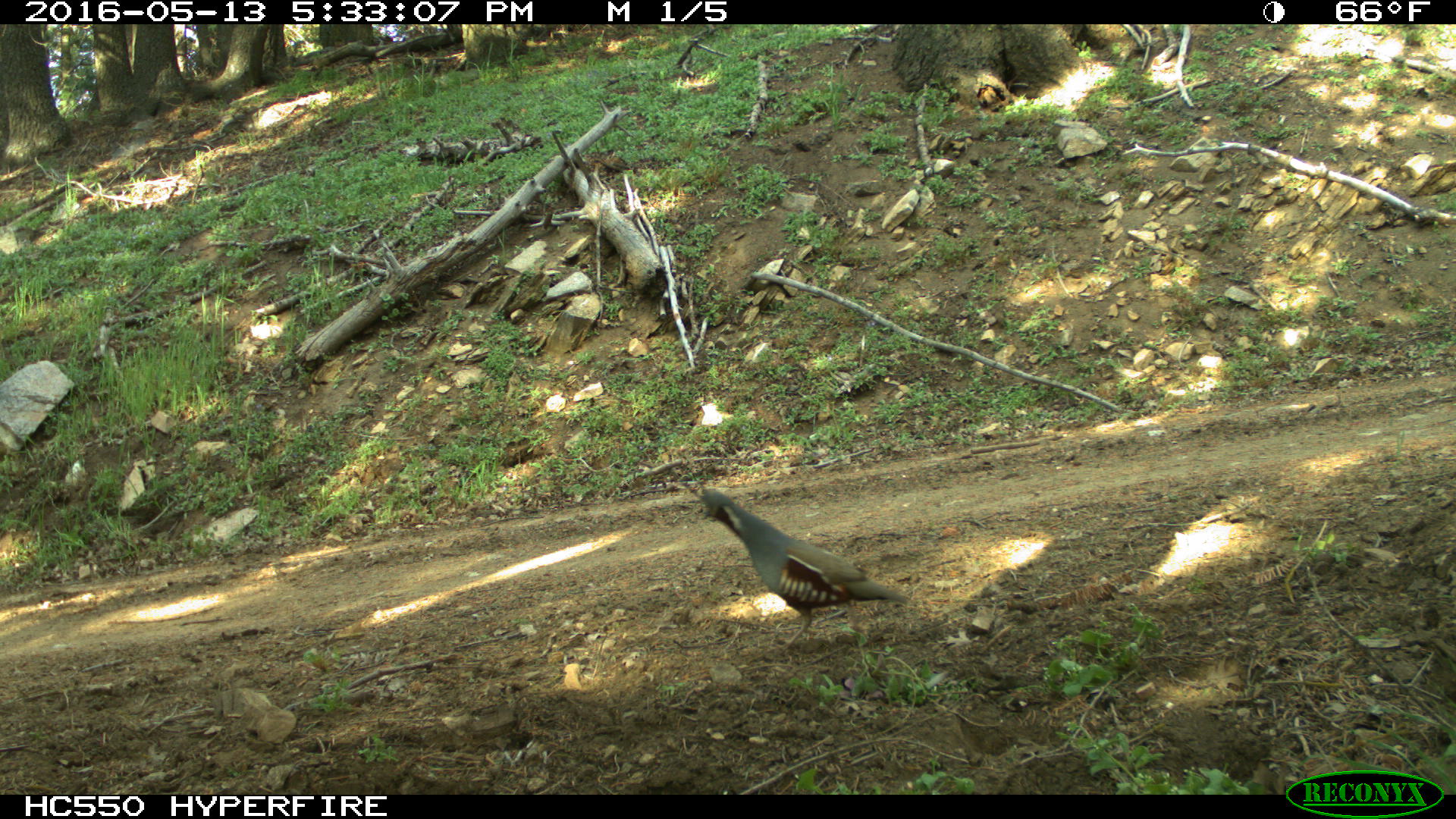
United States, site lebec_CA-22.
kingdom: Animalia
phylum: Chordata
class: Aves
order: Galliformes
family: Odontophoridae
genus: Callipepla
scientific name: Callipepla californica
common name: california quail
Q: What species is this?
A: Callipepla californica (california quail).